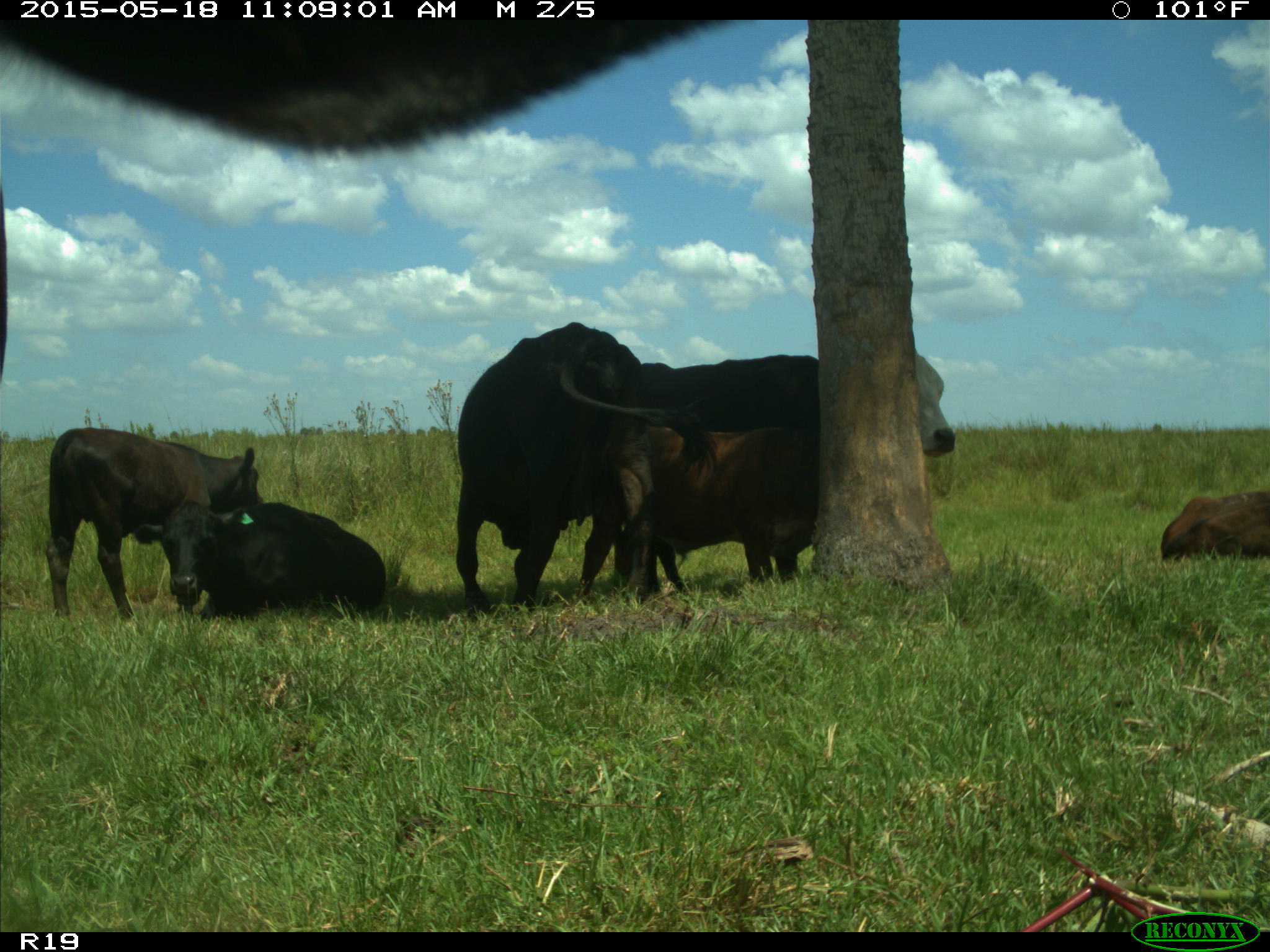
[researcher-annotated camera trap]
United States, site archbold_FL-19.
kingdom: Animalia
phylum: Chordata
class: Mammalia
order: Artiodactyla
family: Bovidae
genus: Bos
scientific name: Bos taurus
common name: domestic cow